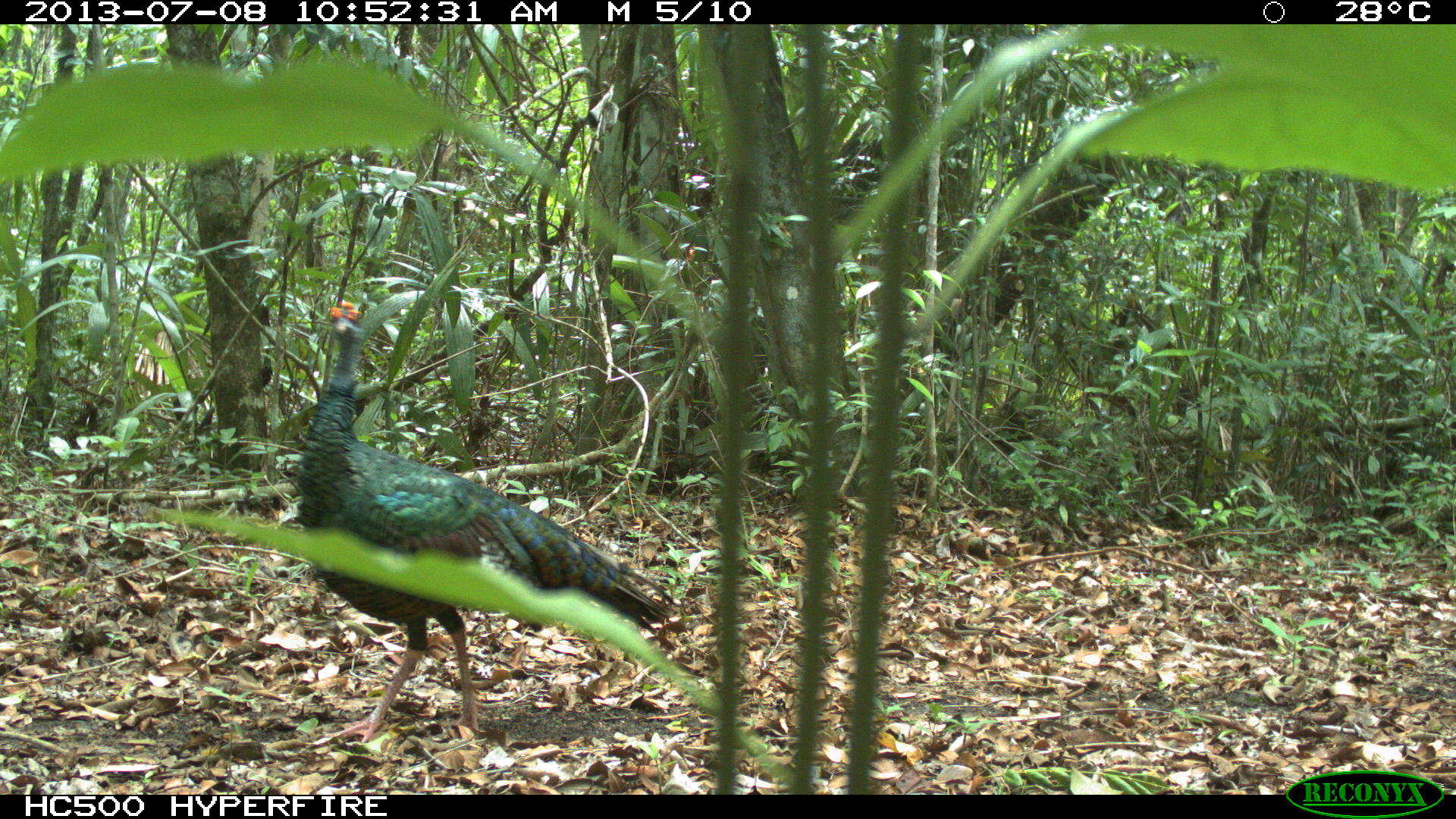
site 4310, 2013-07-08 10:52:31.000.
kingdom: Animalia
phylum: Chordata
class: Aves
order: Galliformes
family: Phasianidae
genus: Meleagris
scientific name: Meleagris ocellata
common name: ocellated turkey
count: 1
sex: male